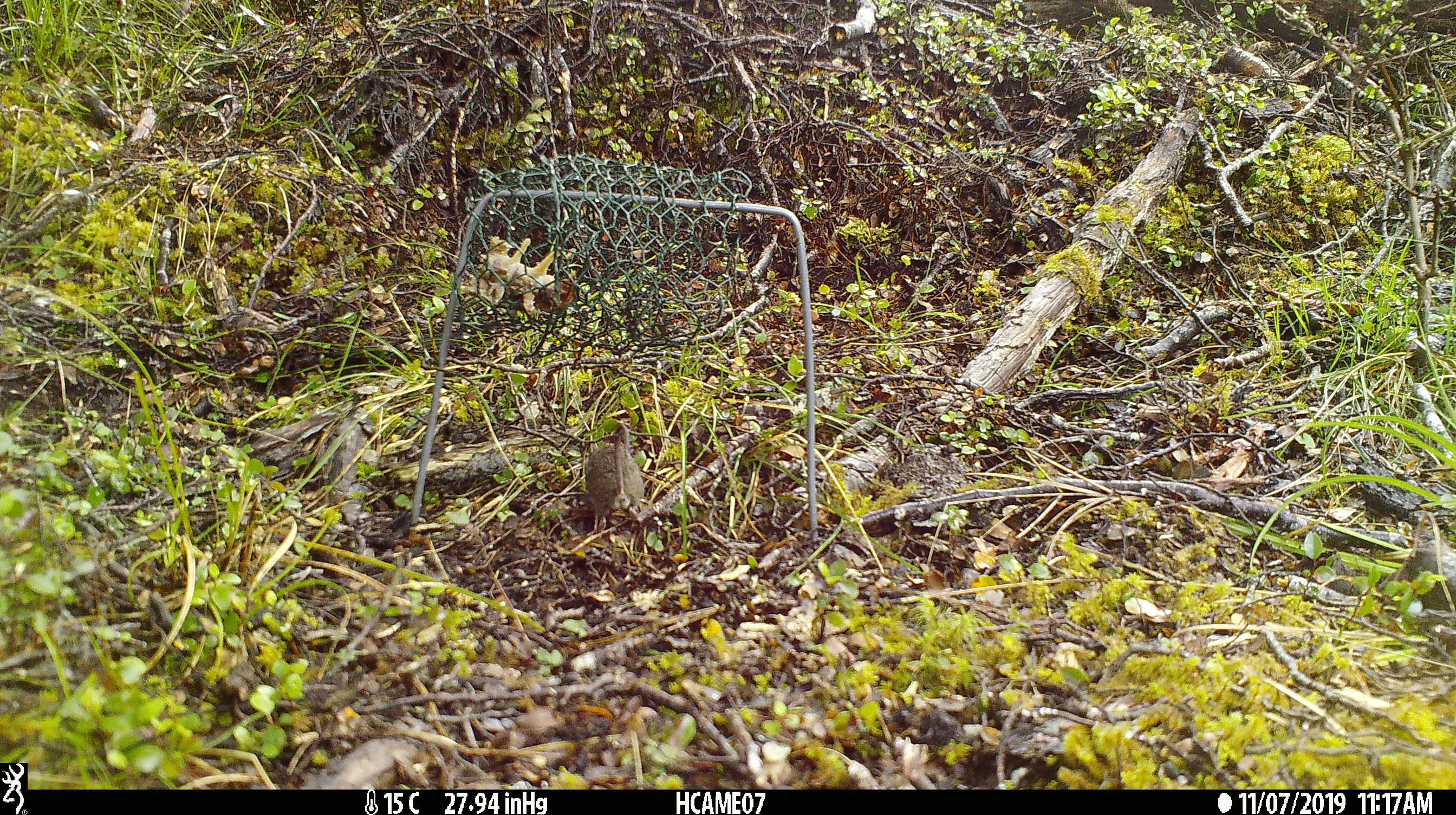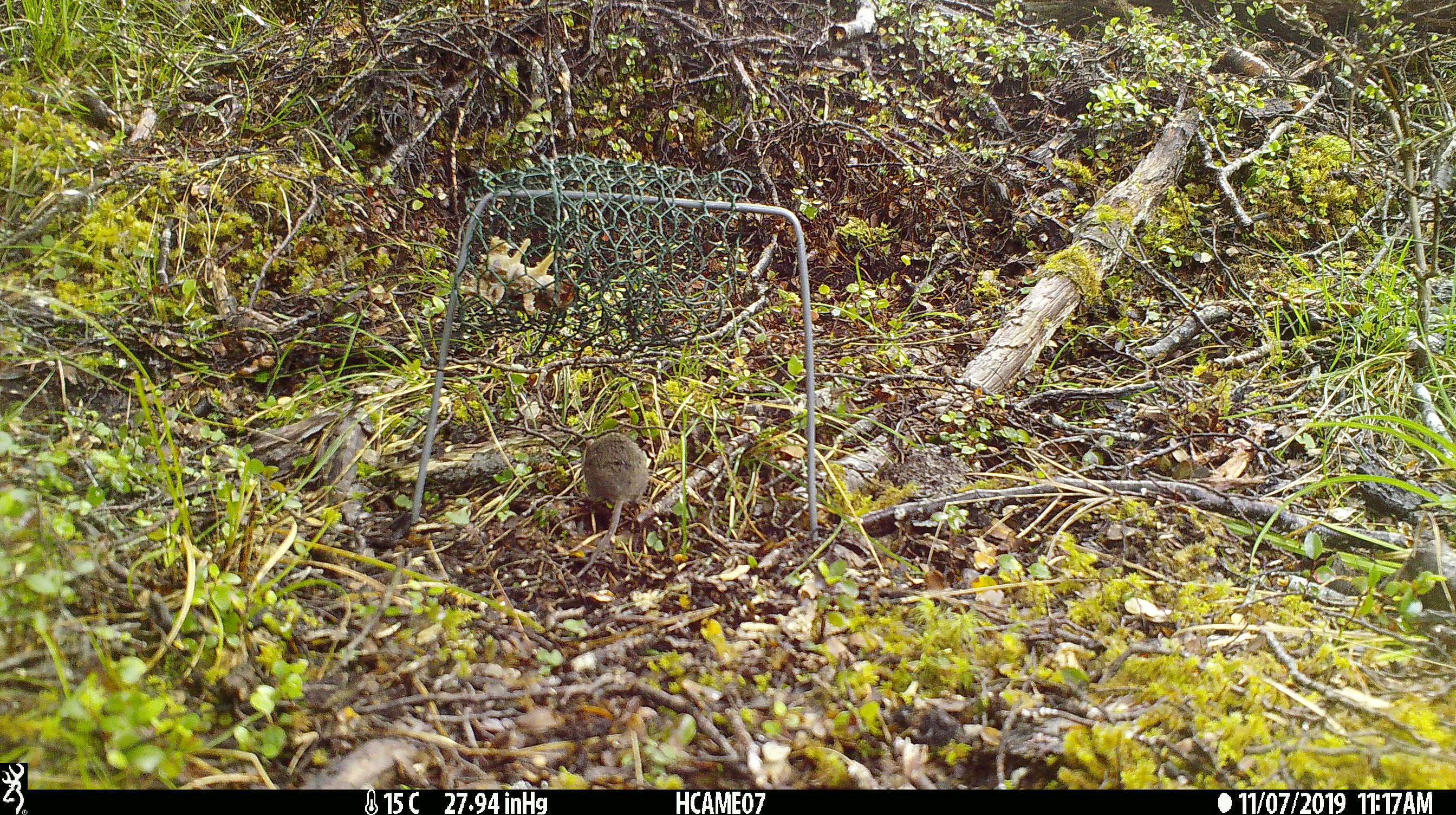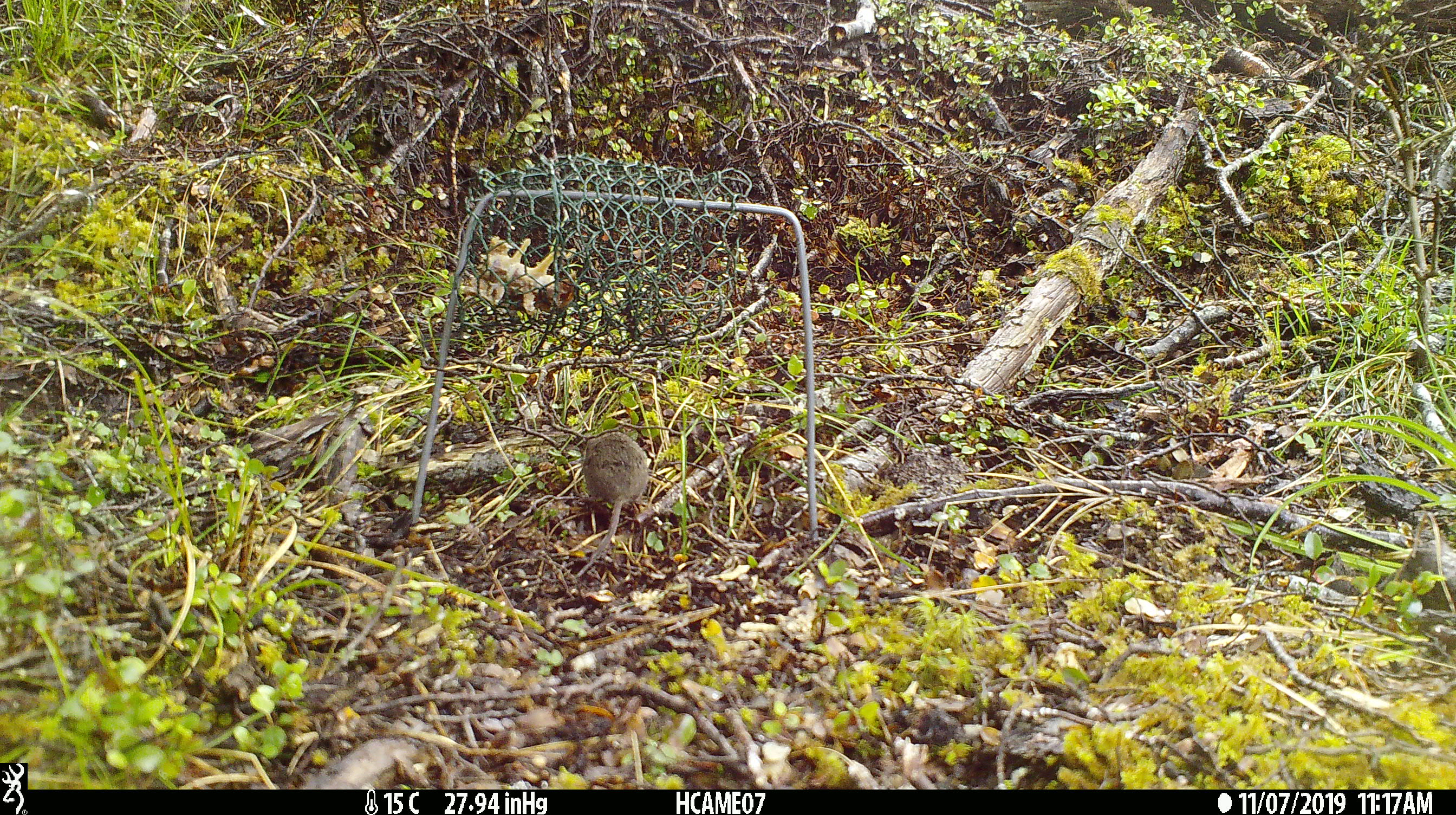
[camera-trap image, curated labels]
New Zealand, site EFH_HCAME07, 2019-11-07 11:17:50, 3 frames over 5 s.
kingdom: Animalia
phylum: Chordata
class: Mammalia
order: Rodentia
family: Muridae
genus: Mus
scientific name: Mus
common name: mouse